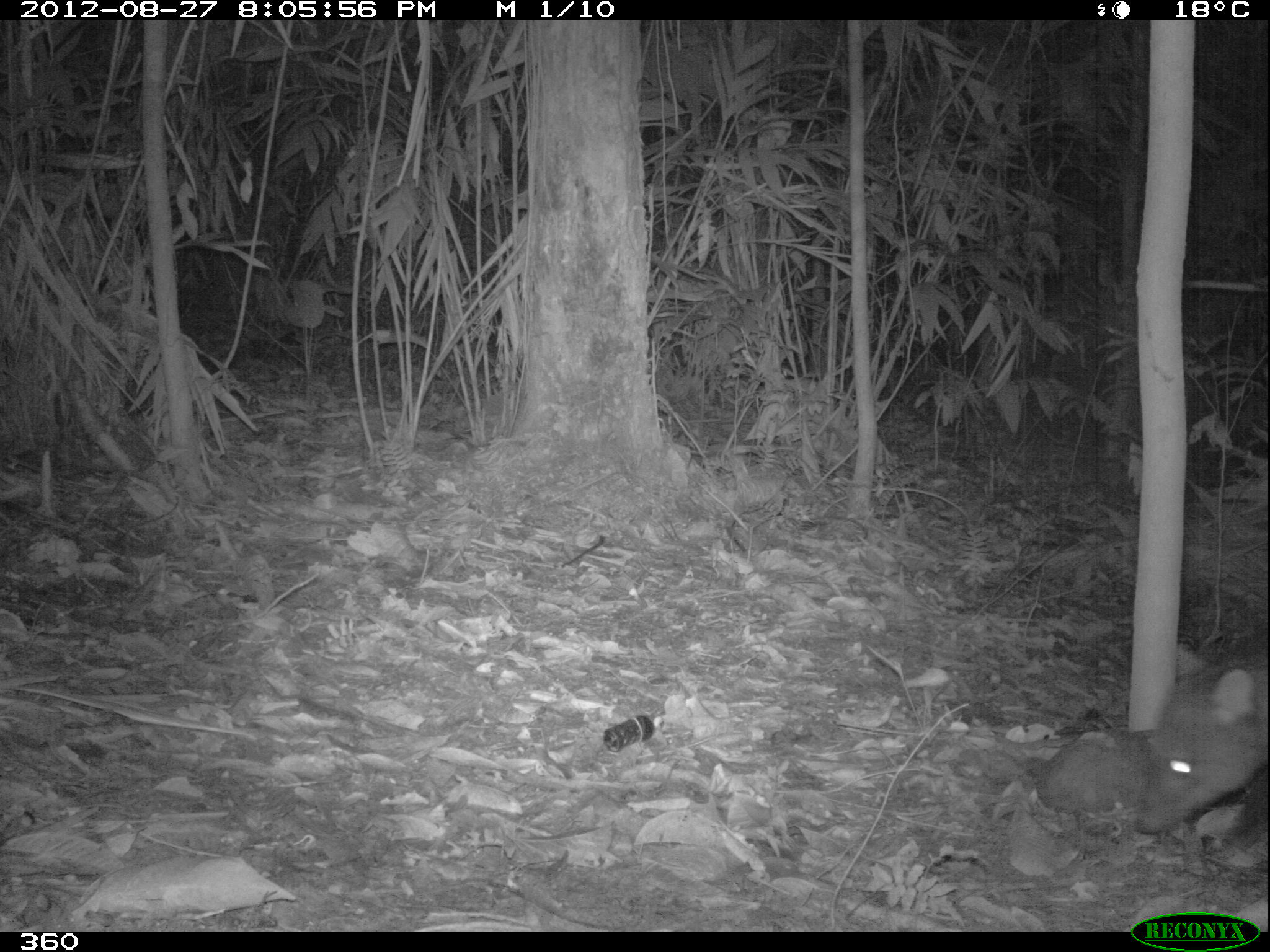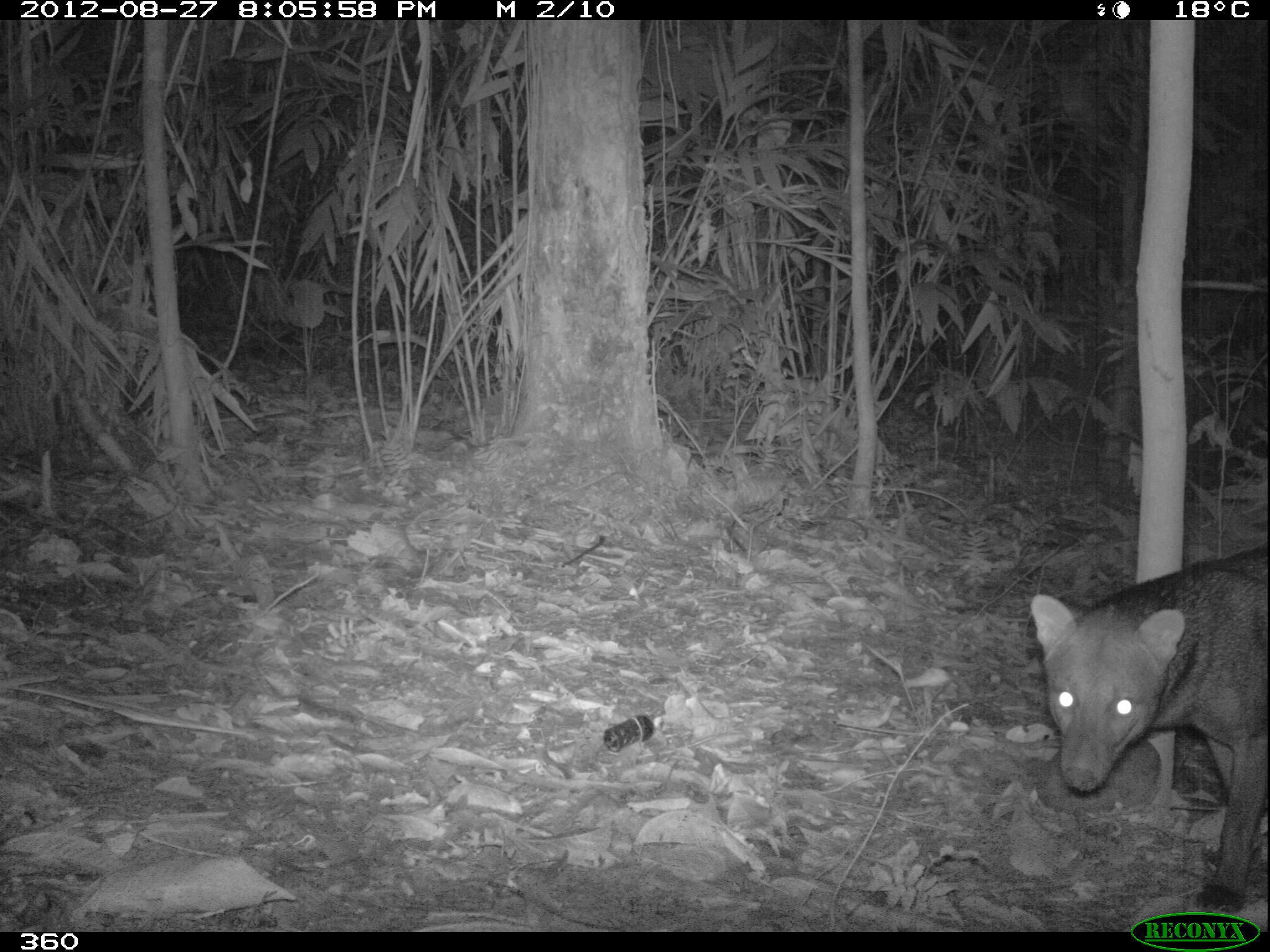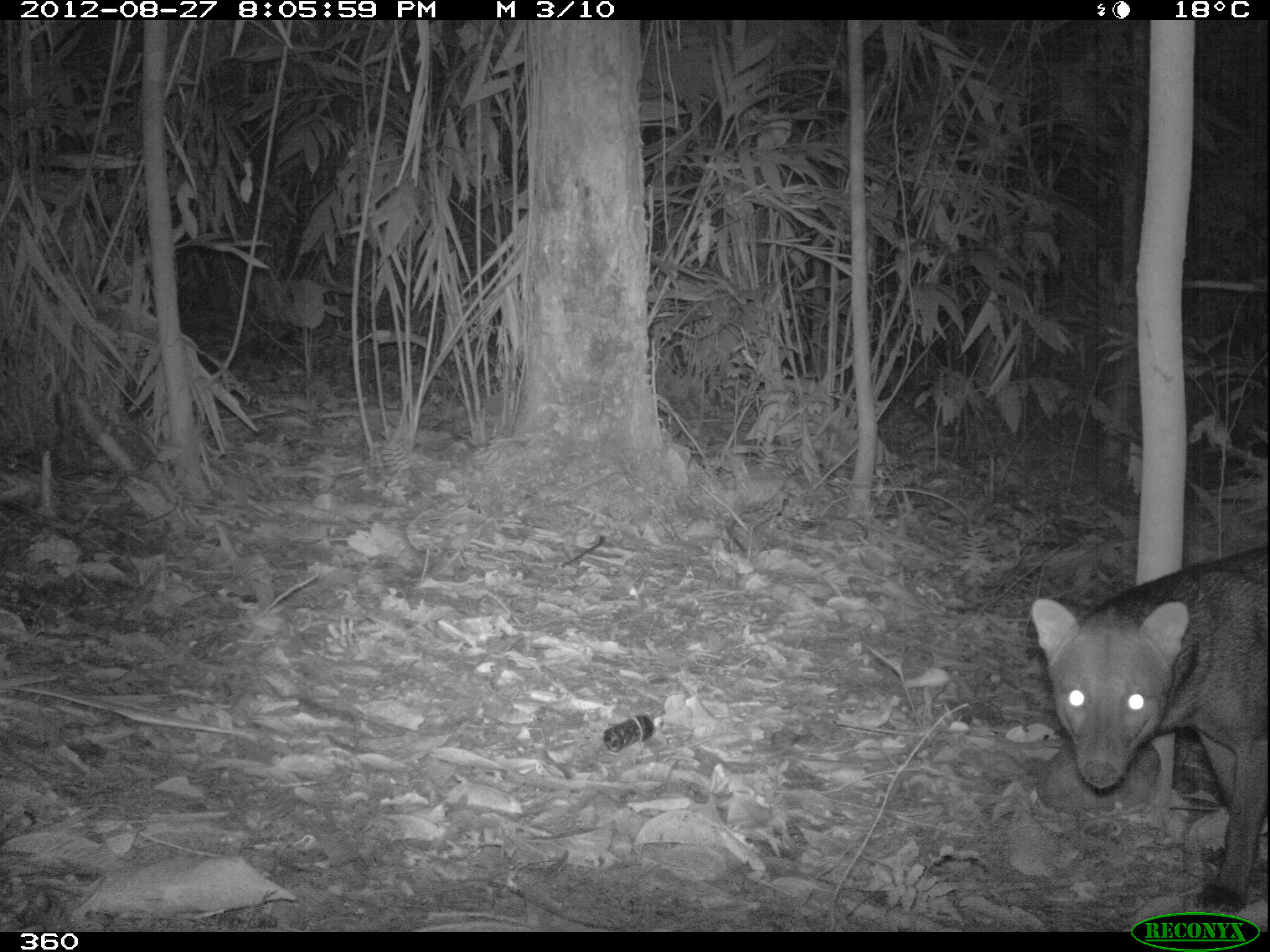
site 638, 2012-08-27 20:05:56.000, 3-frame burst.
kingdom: Animalia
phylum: Chordata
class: Mammalia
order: Carnivora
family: Canidae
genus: Atelocynus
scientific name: Atelocynus microtis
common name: short-eared dog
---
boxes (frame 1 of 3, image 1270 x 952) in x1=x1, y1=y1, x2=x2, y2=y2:
atelocynus microtis: x1=1133, y1=642, x2=1268, y2=837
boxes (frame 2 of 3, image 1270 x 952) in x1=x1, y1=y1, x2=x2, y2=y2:
atelocynus microtis: x1=1026, y1=545, x2=1269, y2=907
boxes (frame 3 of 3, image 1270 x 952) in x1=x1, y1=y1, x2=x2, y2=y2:
atelocynus microtis: x1=1031, y1=545, x2=1269, y2=907